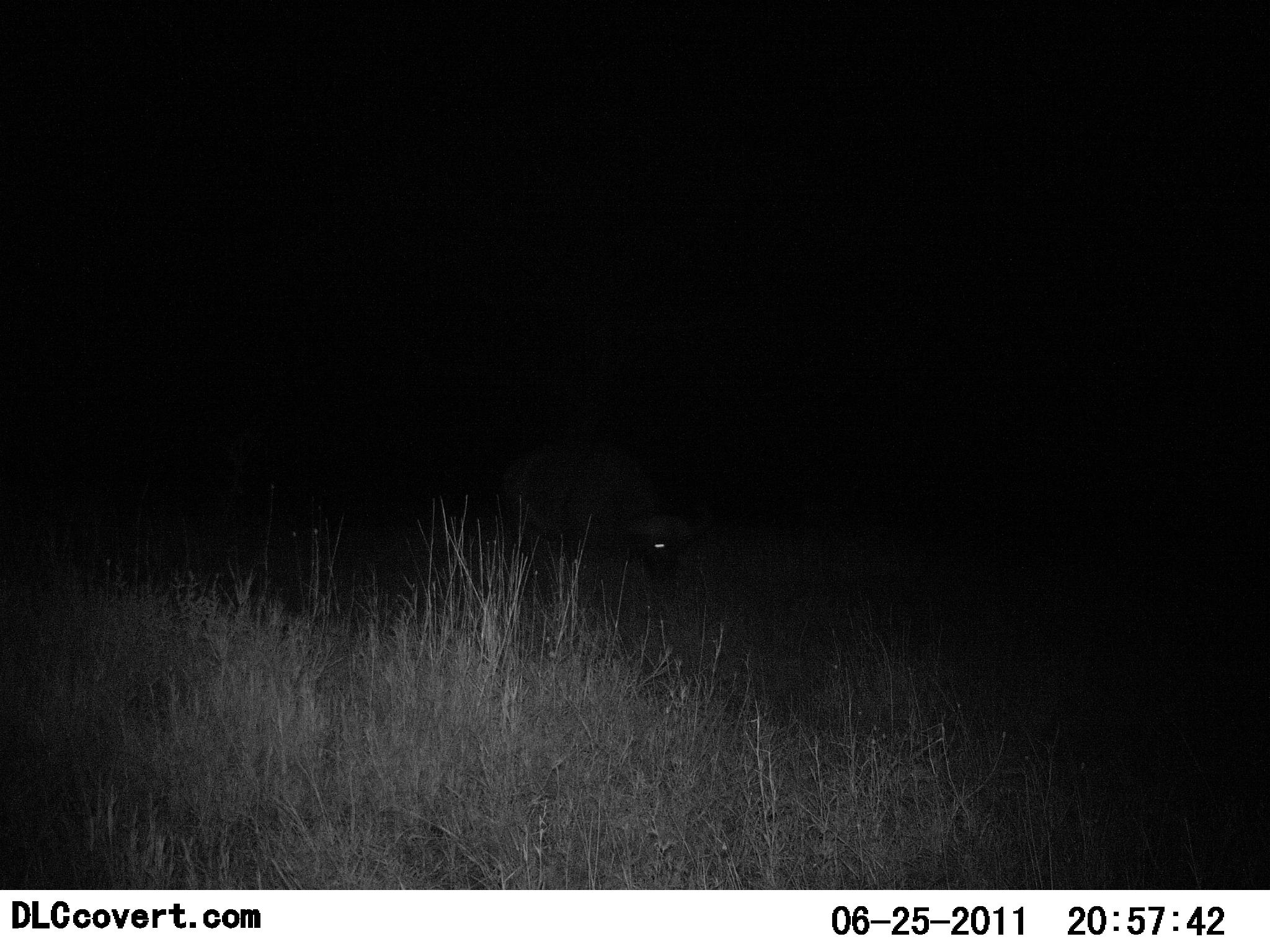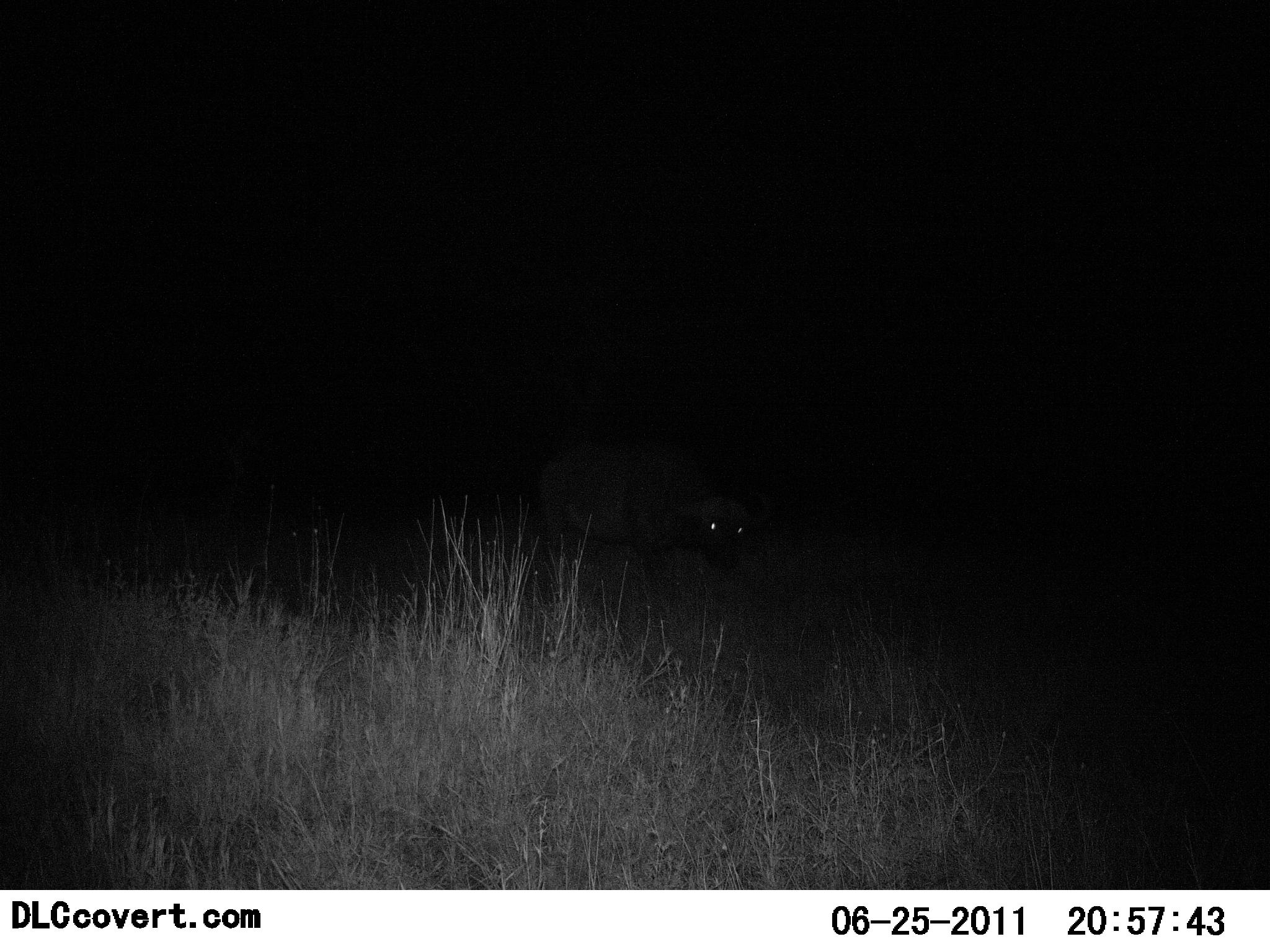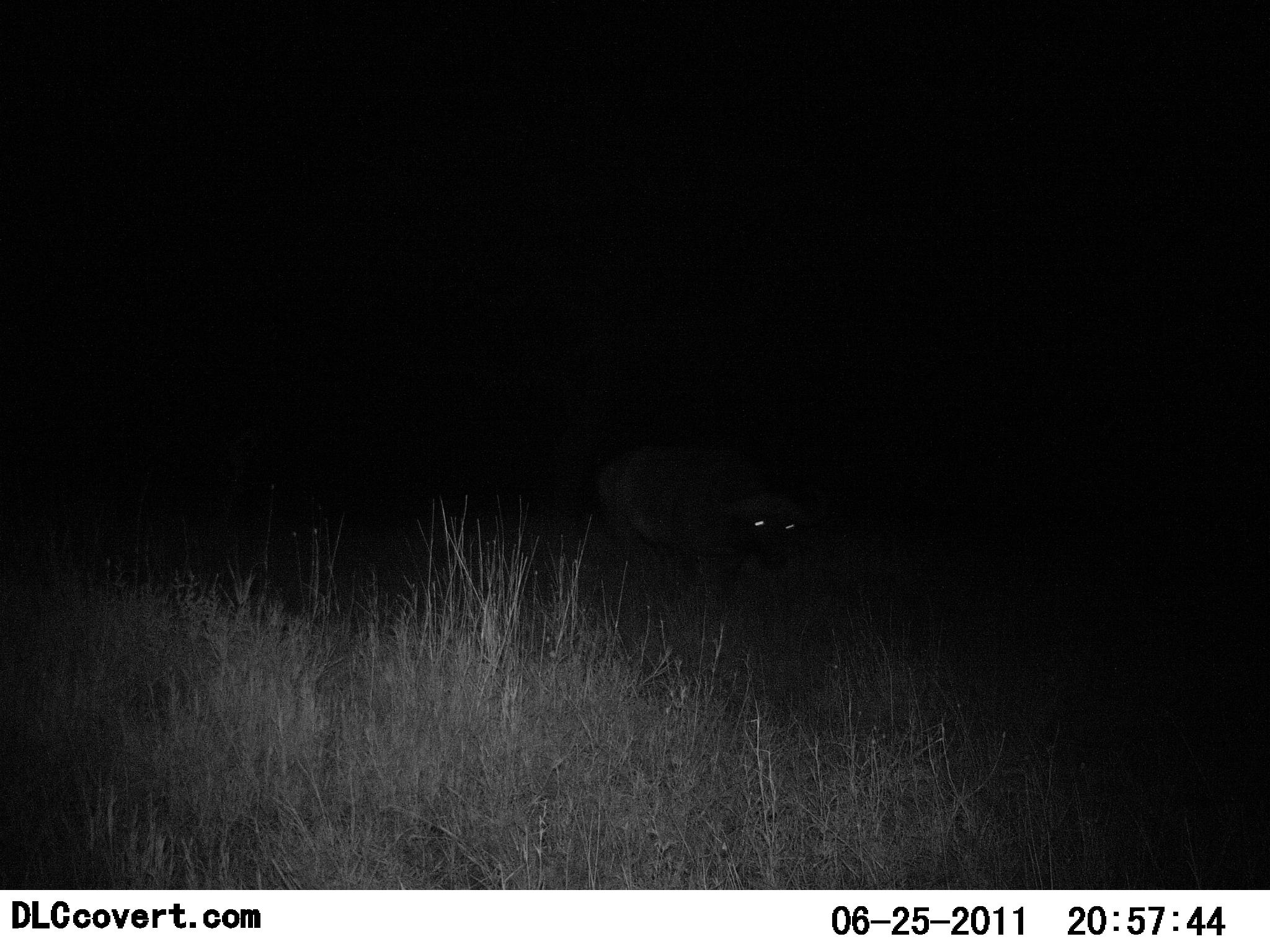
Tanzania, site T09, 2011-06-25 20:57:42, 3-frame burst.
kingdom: Animalia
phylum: Chordata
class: Mammalia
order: Artiodactyla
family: Bovidae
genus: Syncerus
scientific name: Syncerus caffer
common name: cape buffalo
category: buffalo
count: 1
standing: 10%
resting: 0%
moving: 60%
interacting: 0%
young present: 0%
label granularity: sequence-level